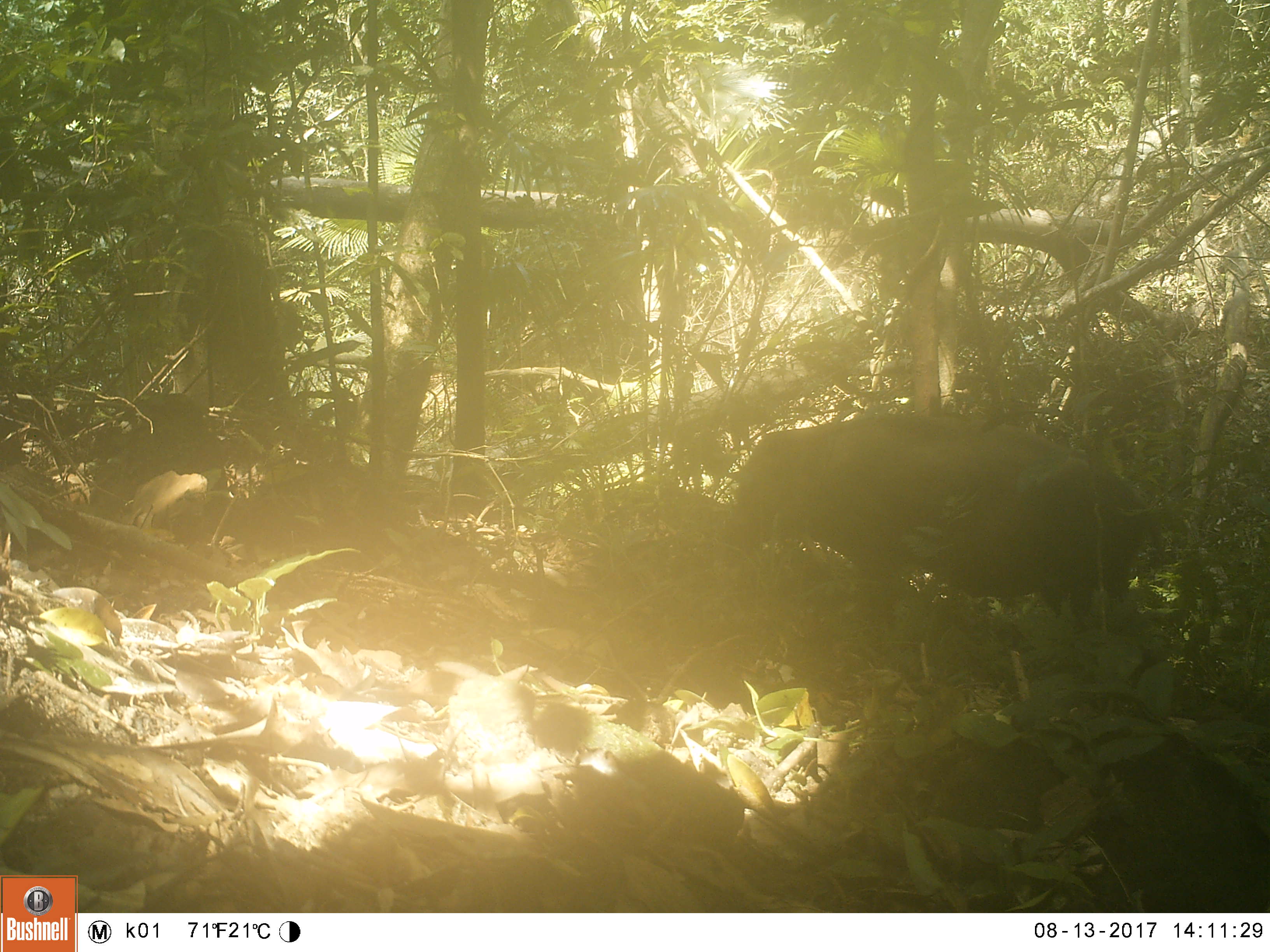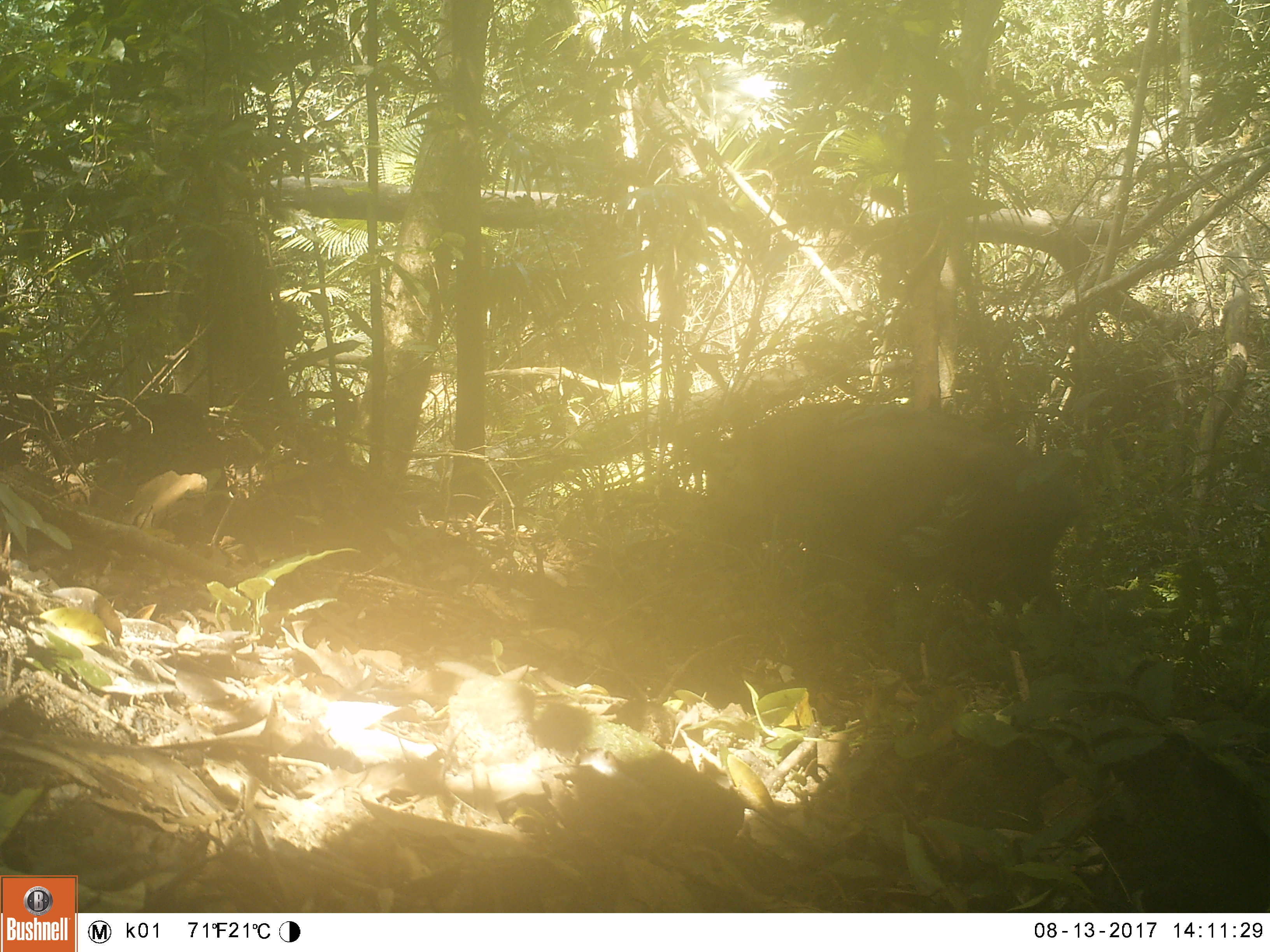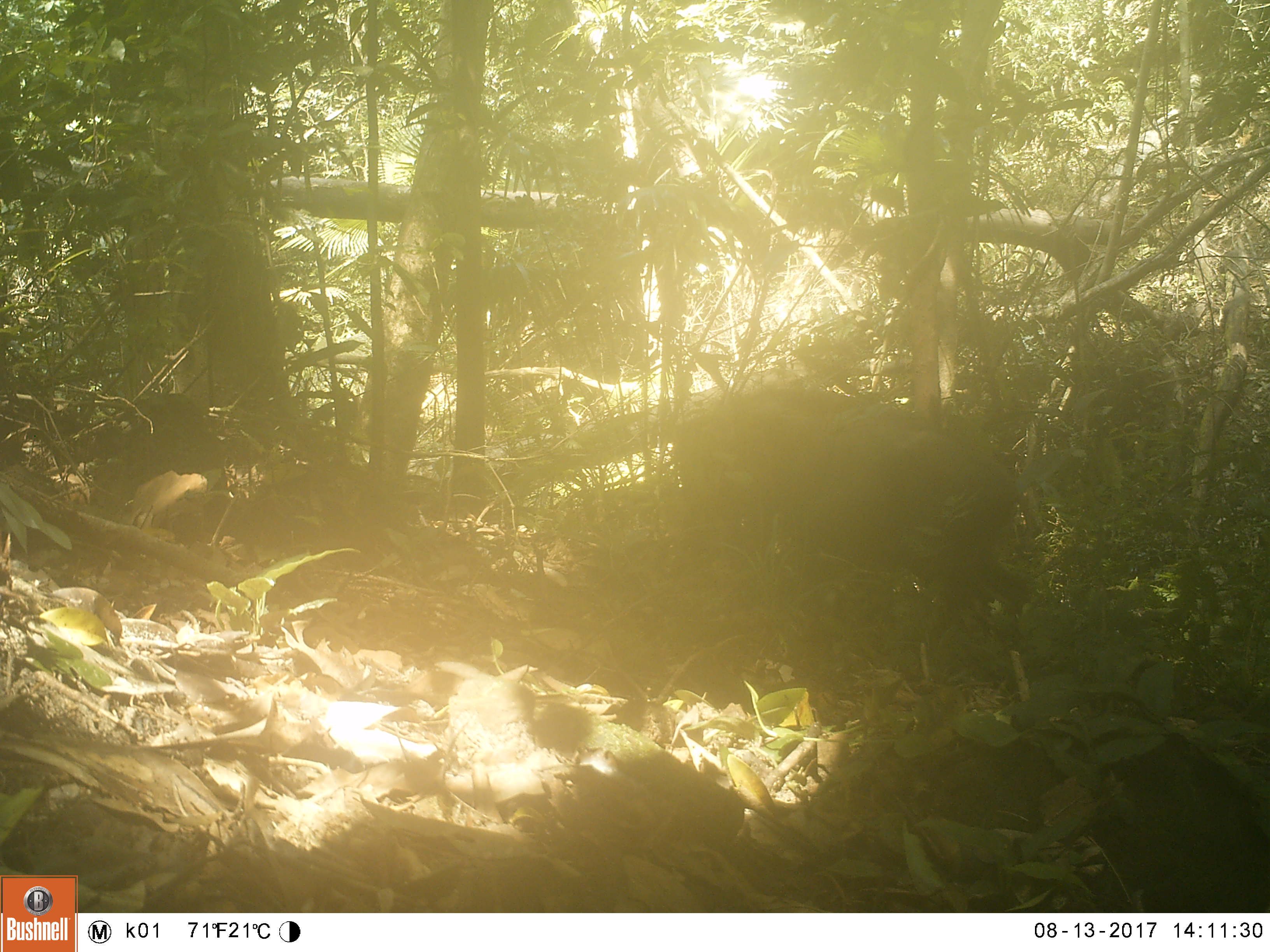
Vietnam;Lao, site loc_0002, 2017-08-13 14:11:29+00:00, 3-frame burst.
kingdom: Animalia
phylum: Chordata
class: Mammalia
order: Artiodactyla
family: Suidae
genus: Sus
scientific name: Sus scrofa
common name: eurasian wild pig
Eurasian wild pig (Sus scrofa). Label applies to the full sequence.